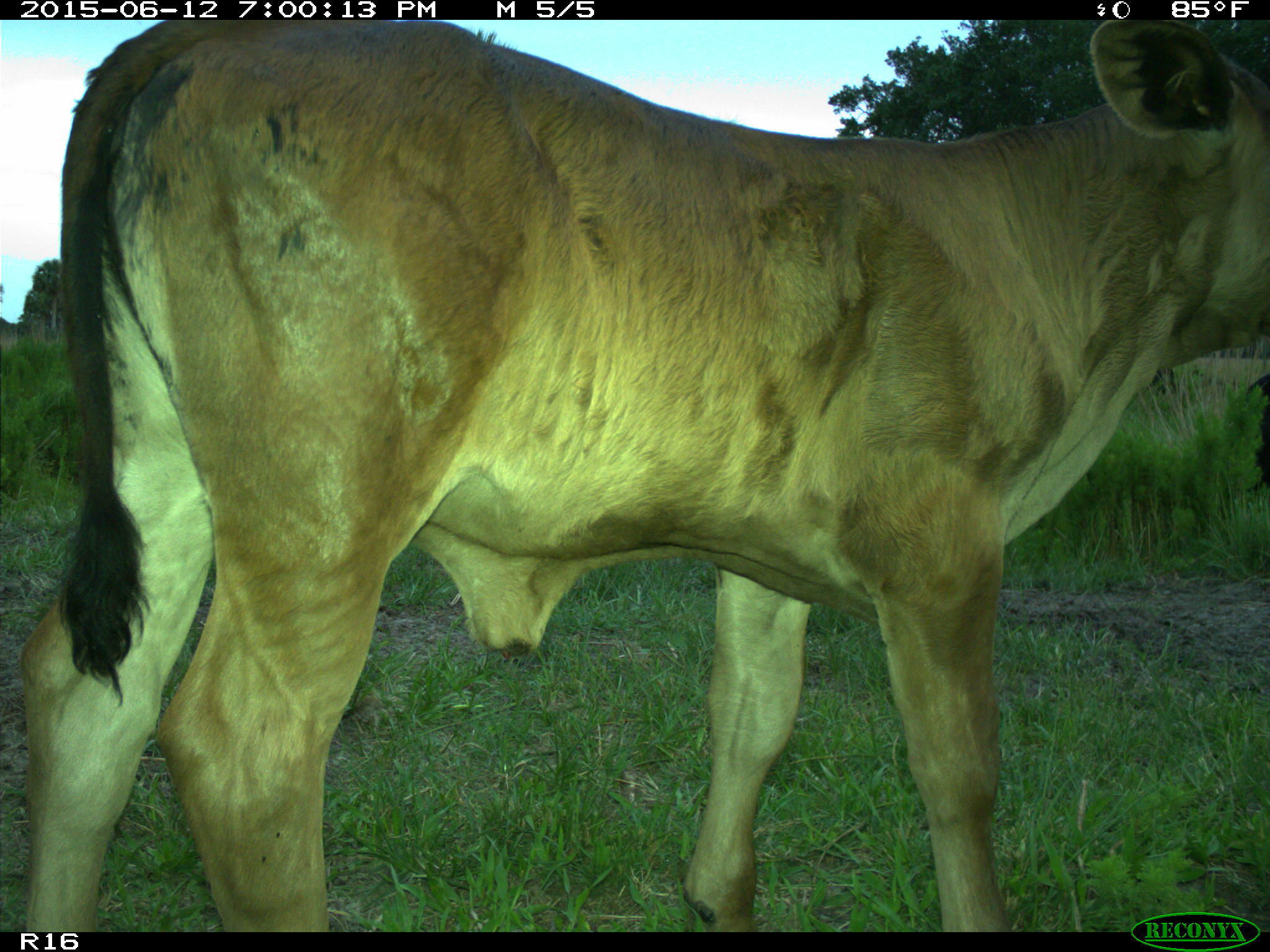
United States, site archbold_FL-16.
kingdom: Animalia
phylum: Chordata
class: Mammalia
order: Artiodactyla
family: Bovidae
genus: Bos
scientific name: Bos taurus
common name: domestic cow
Bos taurus (domestic cow).